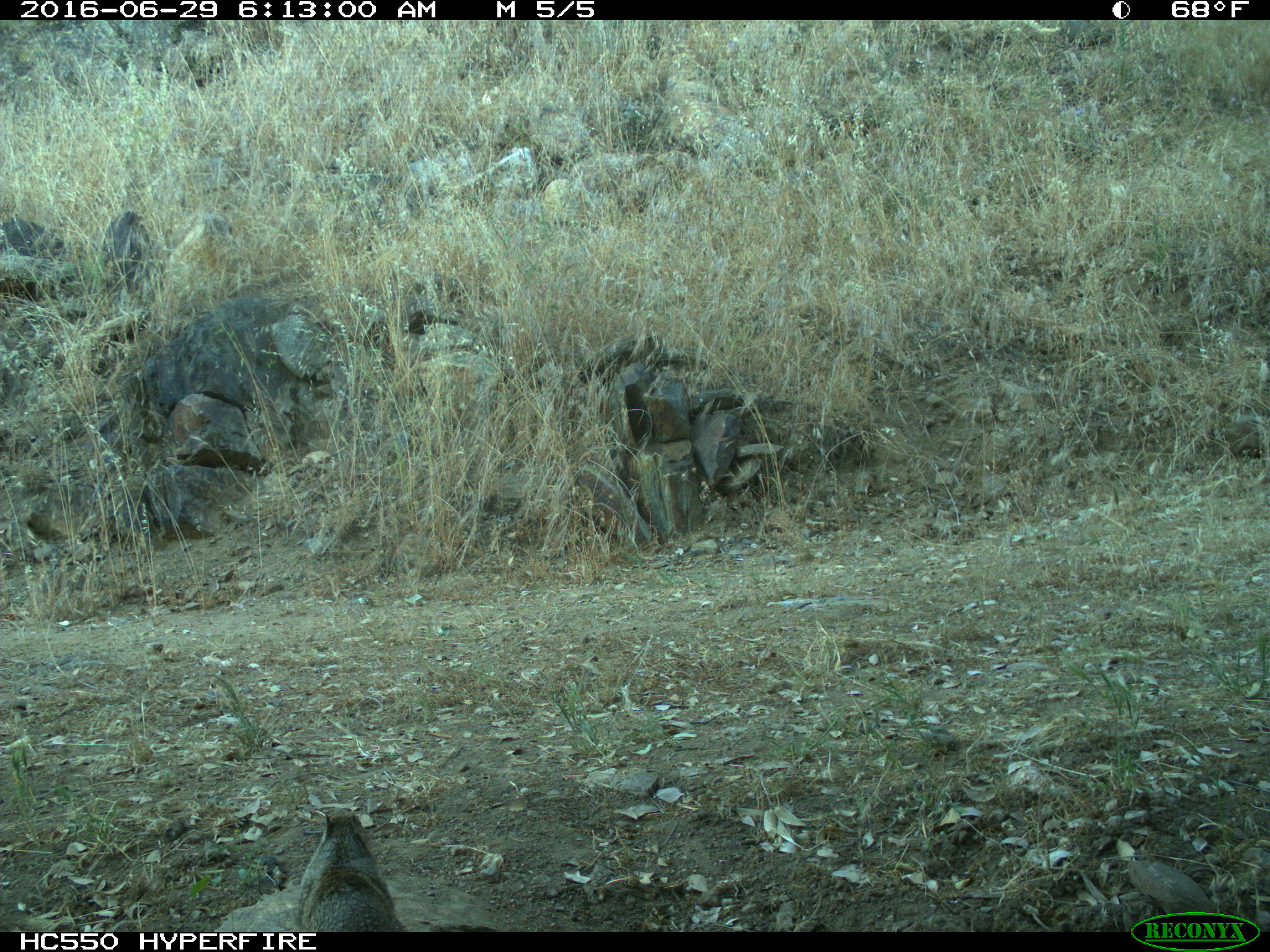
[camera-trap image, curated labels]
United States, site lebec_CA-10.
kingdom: Animalia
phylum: Chordata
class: Mammalia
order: Rodentia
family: Sciuridae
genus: Otospermophilus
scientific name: Otospermophilus beecheyi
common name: california ground squirrel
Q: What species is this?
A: Otospermophilus beecheyi (california ground squirrel).